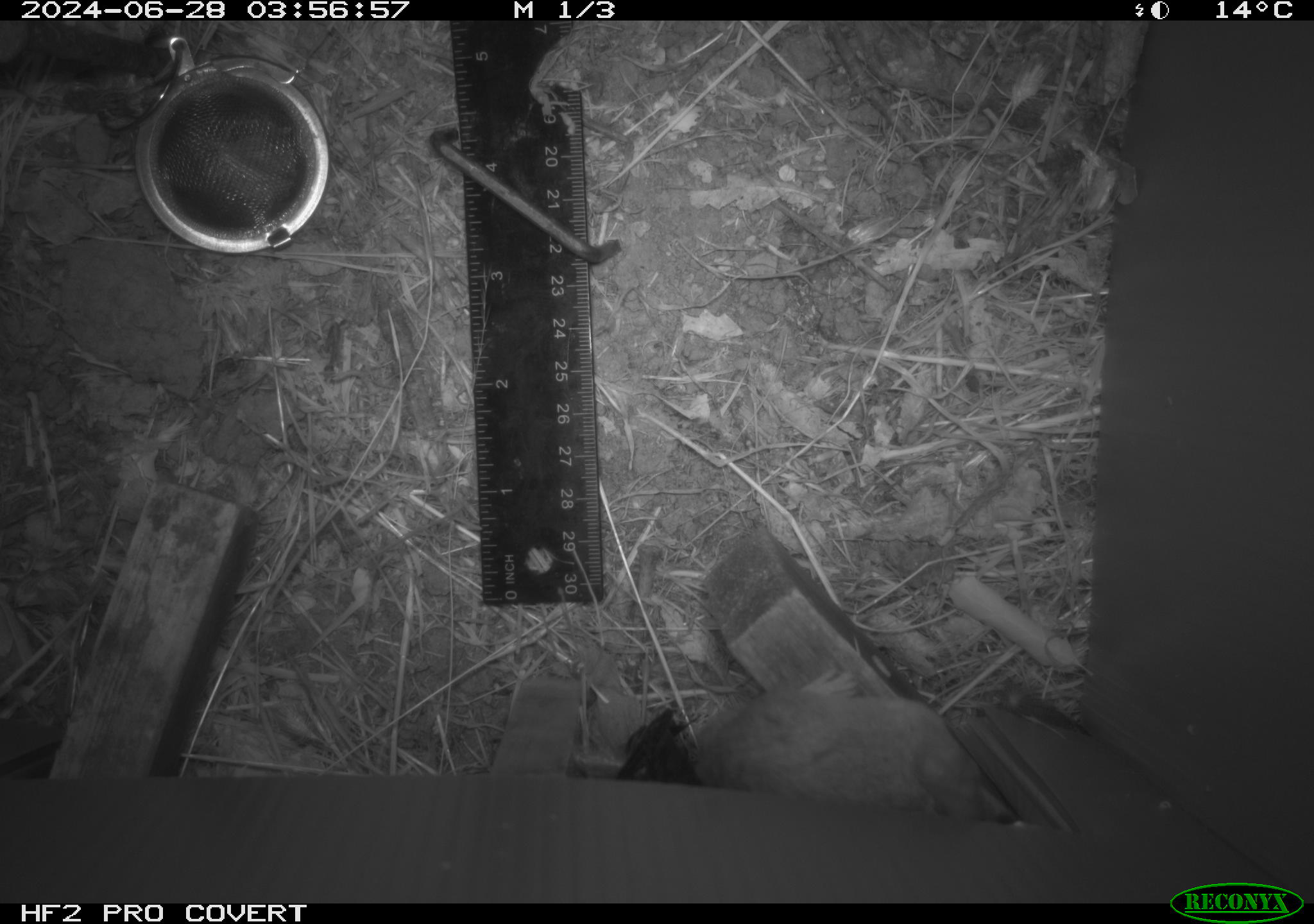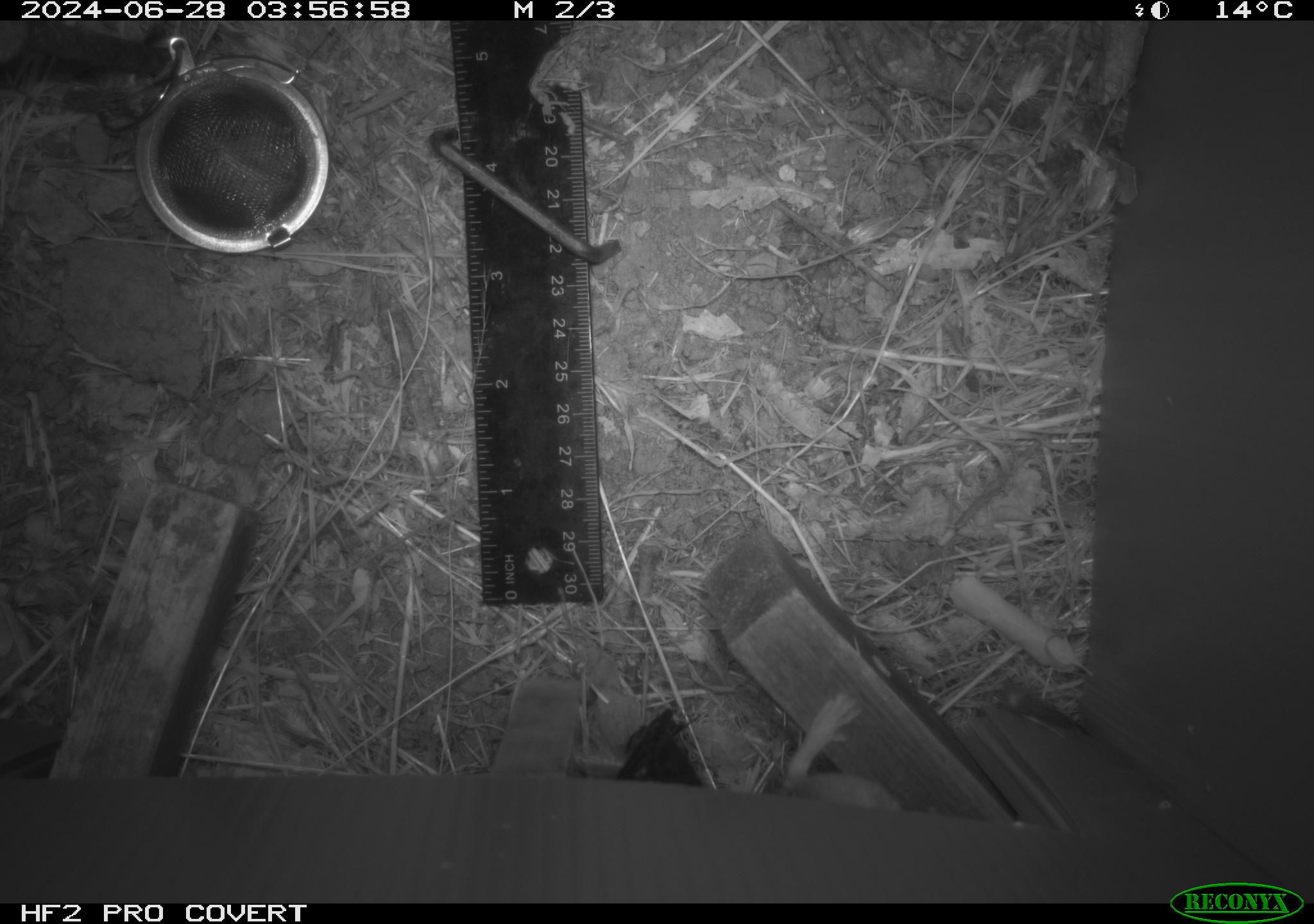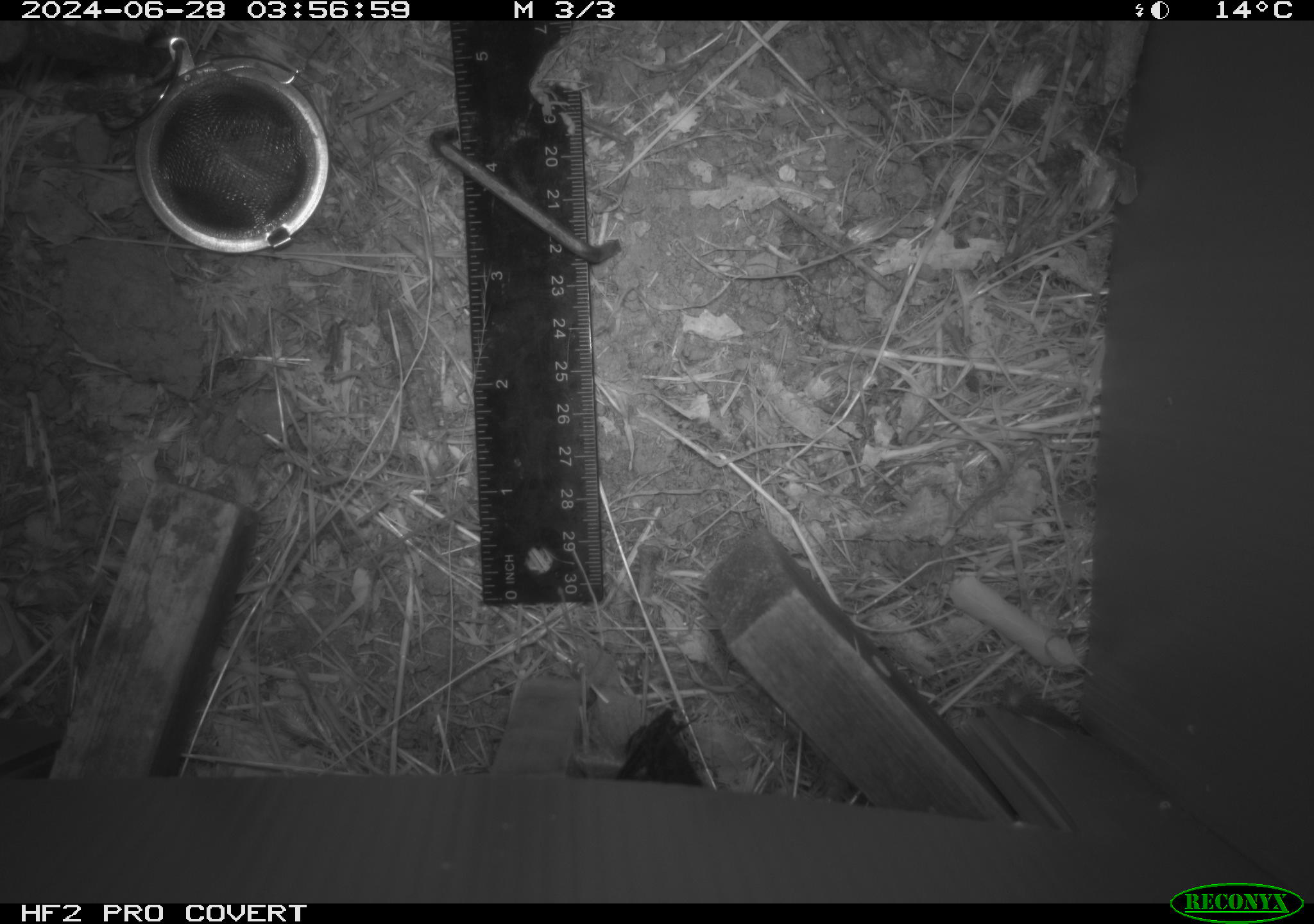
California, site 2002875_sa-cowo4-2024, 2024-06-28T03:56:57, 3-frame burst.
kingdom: Animalia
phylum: Chordata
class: Mammalia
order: Rodentia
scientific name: Rodentia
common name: rodent